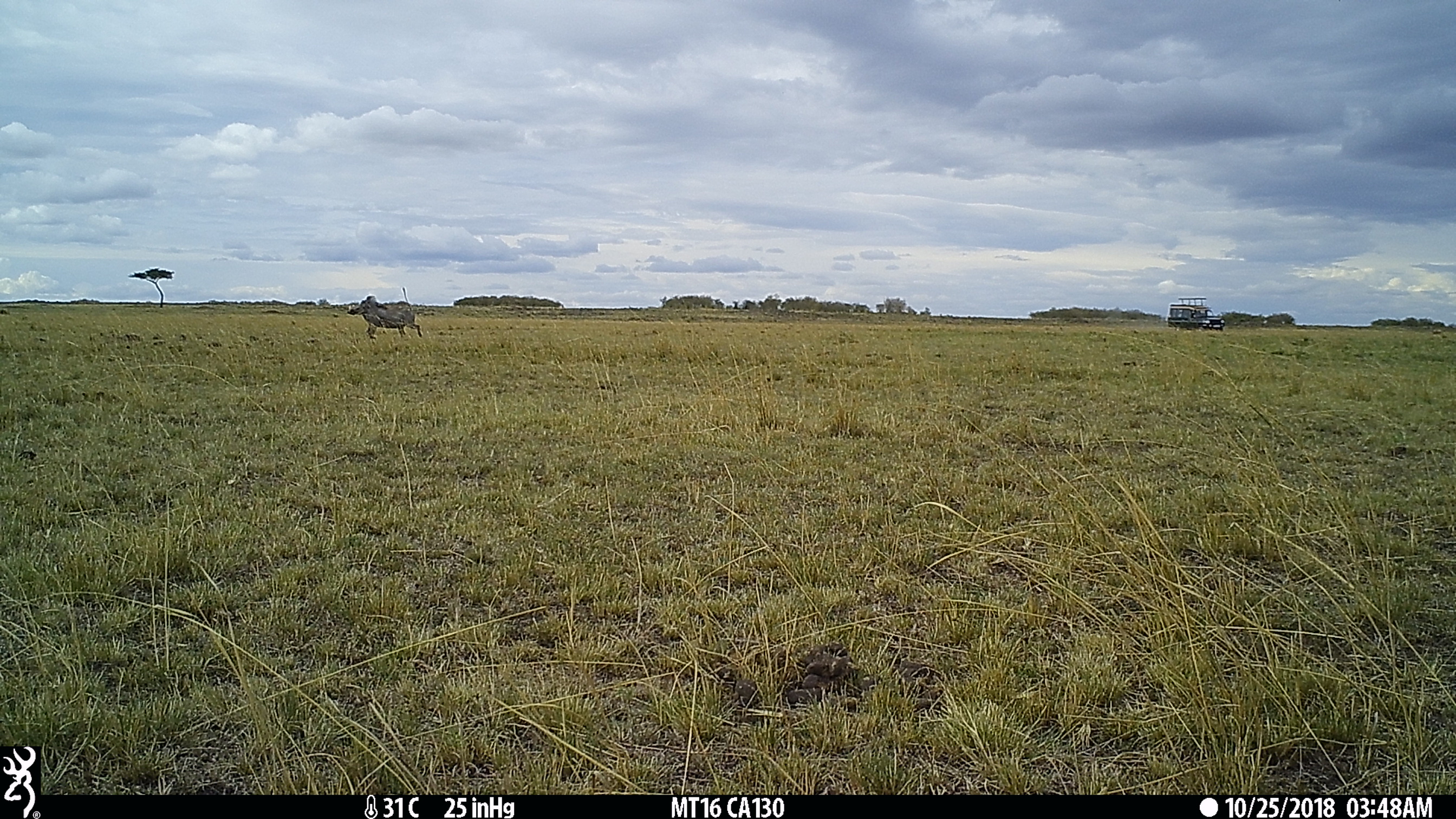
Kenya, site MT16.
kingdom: Animalia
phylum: Chordata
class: Mammalia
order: Artiodactyla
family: Suidae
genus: Phacochoerus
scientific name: Phacochoerus africanus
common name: common warthog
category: warthog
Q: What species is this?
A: Warthog (common warthog) (Phacochoerus africanus).